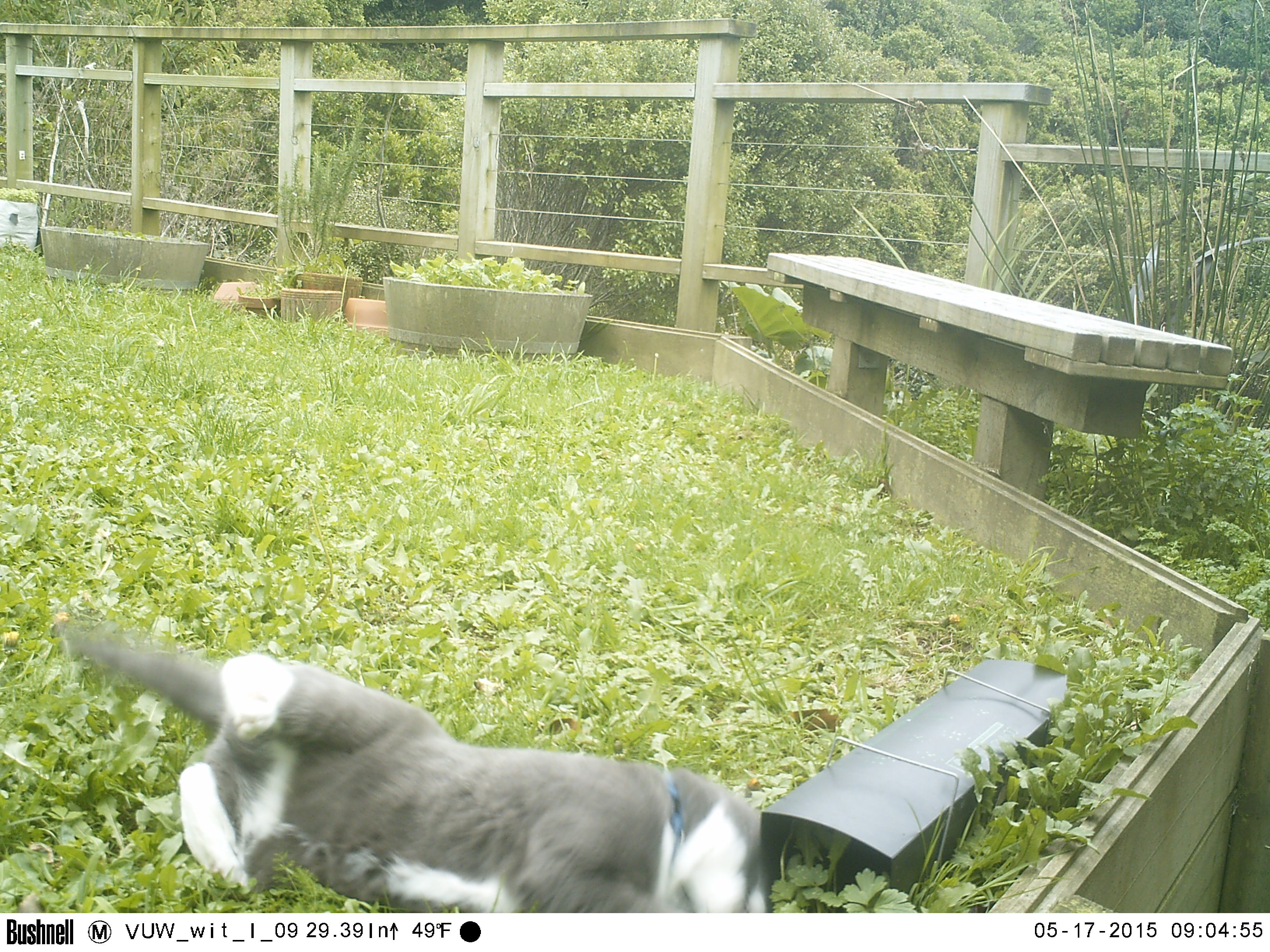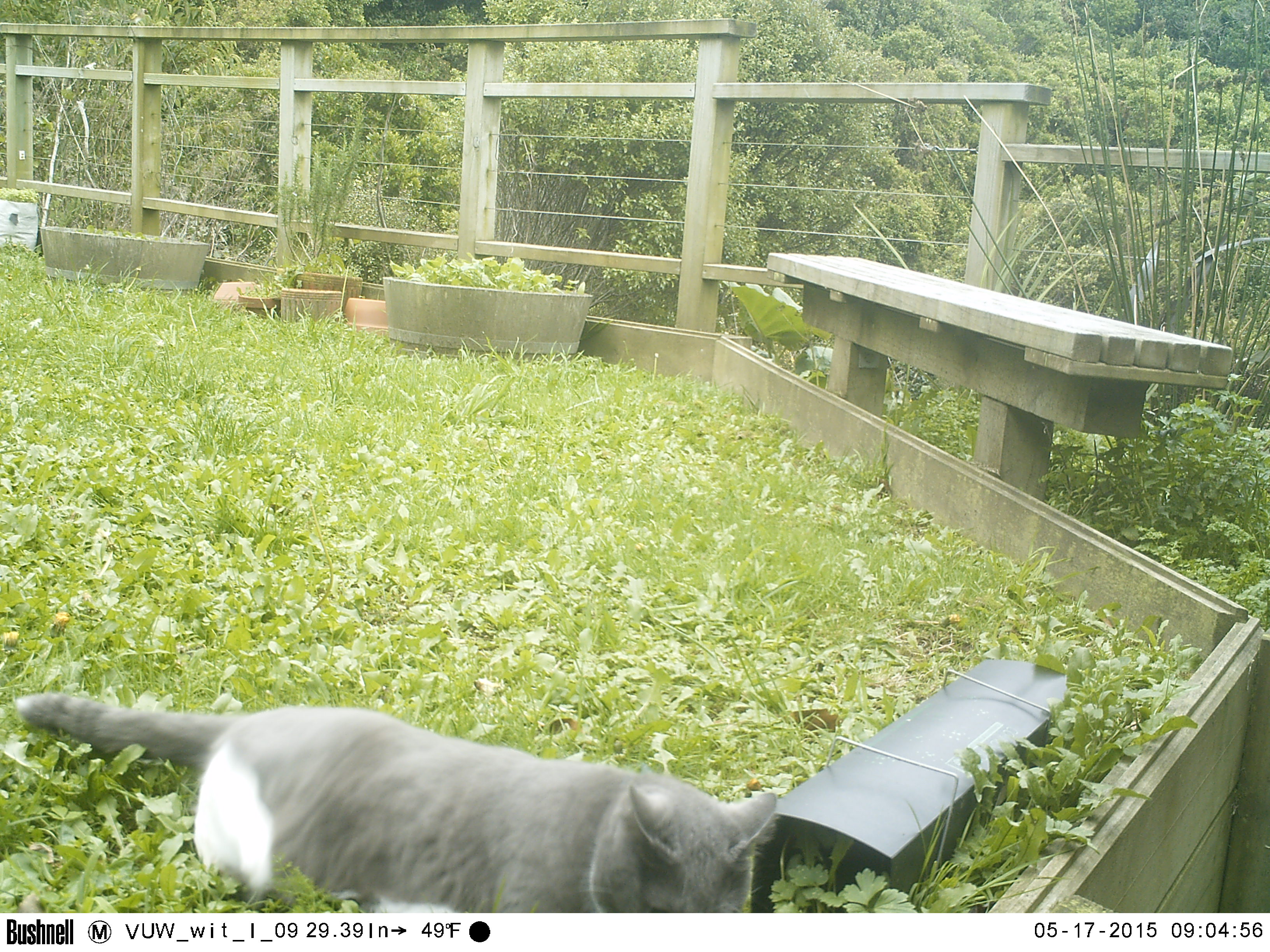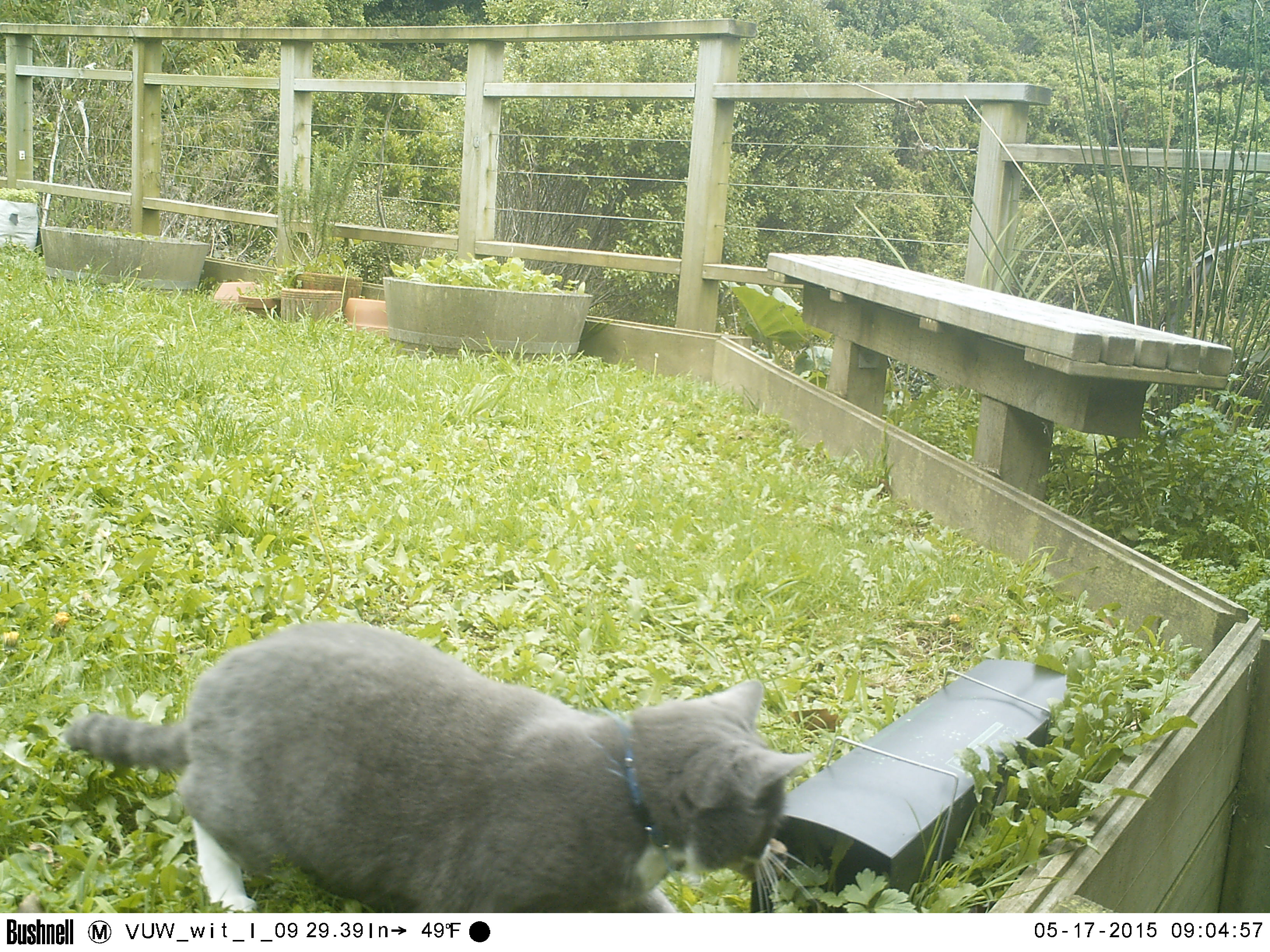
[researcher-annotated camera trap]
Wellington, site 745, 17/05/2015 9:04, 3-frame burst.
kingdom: Animalia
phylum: Chordata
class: Mammalia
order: Carnivora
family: Felidae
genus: Felis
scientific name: Felis catus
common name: cat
Cat (Felis catus).